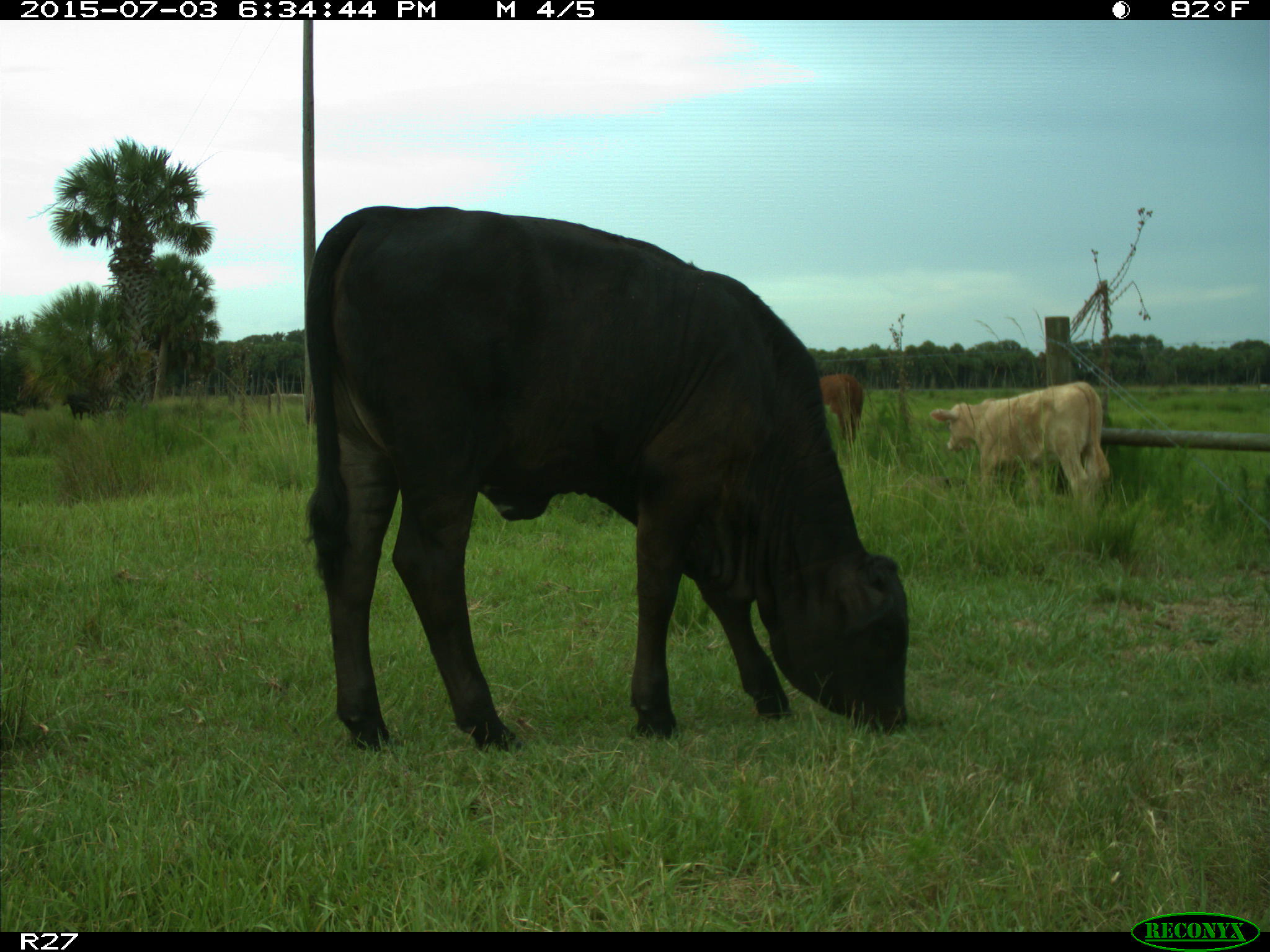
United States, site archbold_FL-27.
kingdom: Animalia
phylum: Chordata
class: Mammalia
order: Artiodactyla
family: Bovidae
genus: Bos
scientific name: Bos taurus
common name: domestic cow